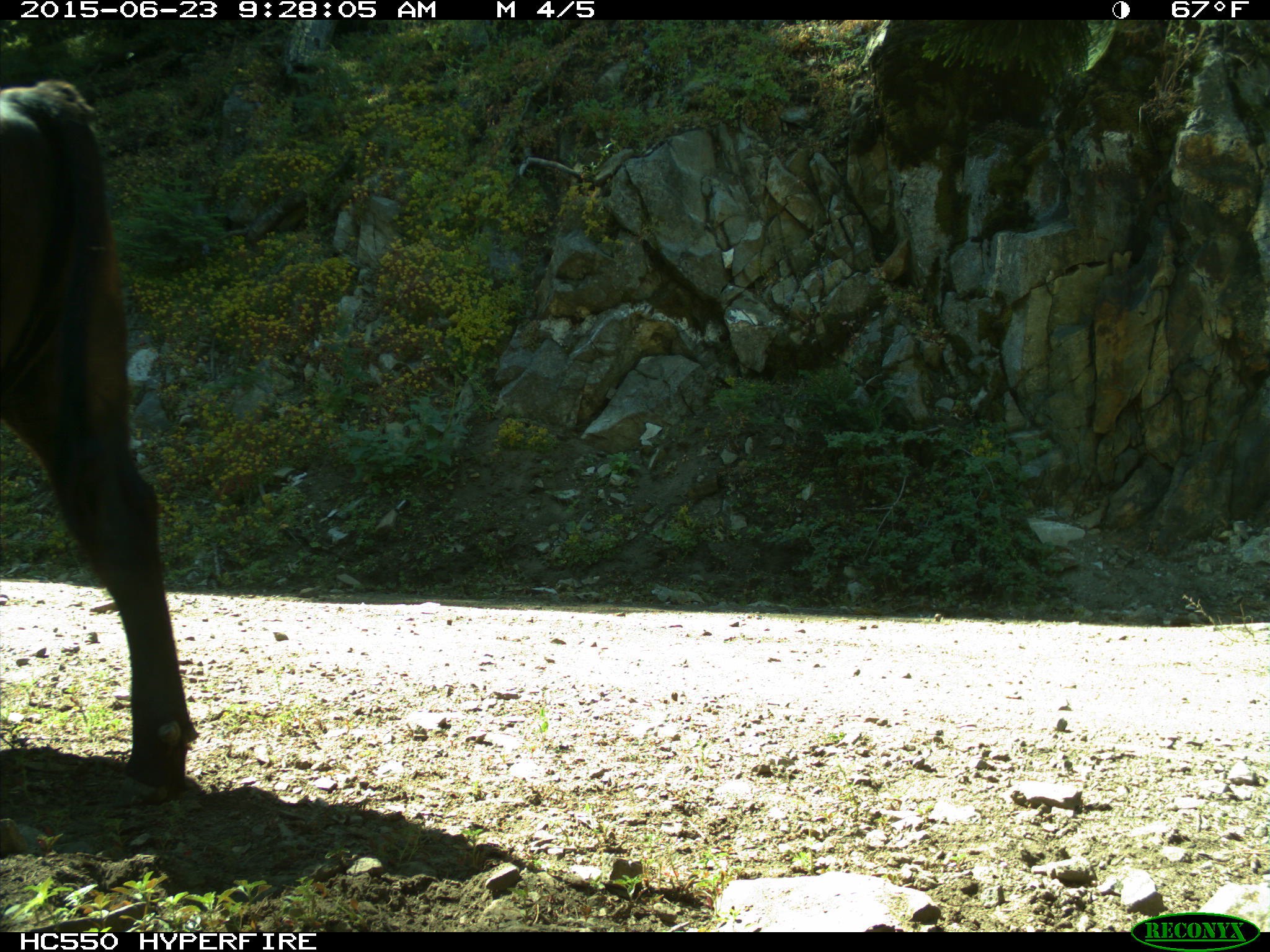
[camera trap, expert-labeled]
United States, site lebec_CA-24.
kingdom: Animalia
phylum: Chordata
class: Mammalia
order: Artiodactyla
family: Bovidae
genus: Bos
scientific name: Bos taurus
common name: domestic cow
Bos taurus (domestic cow).